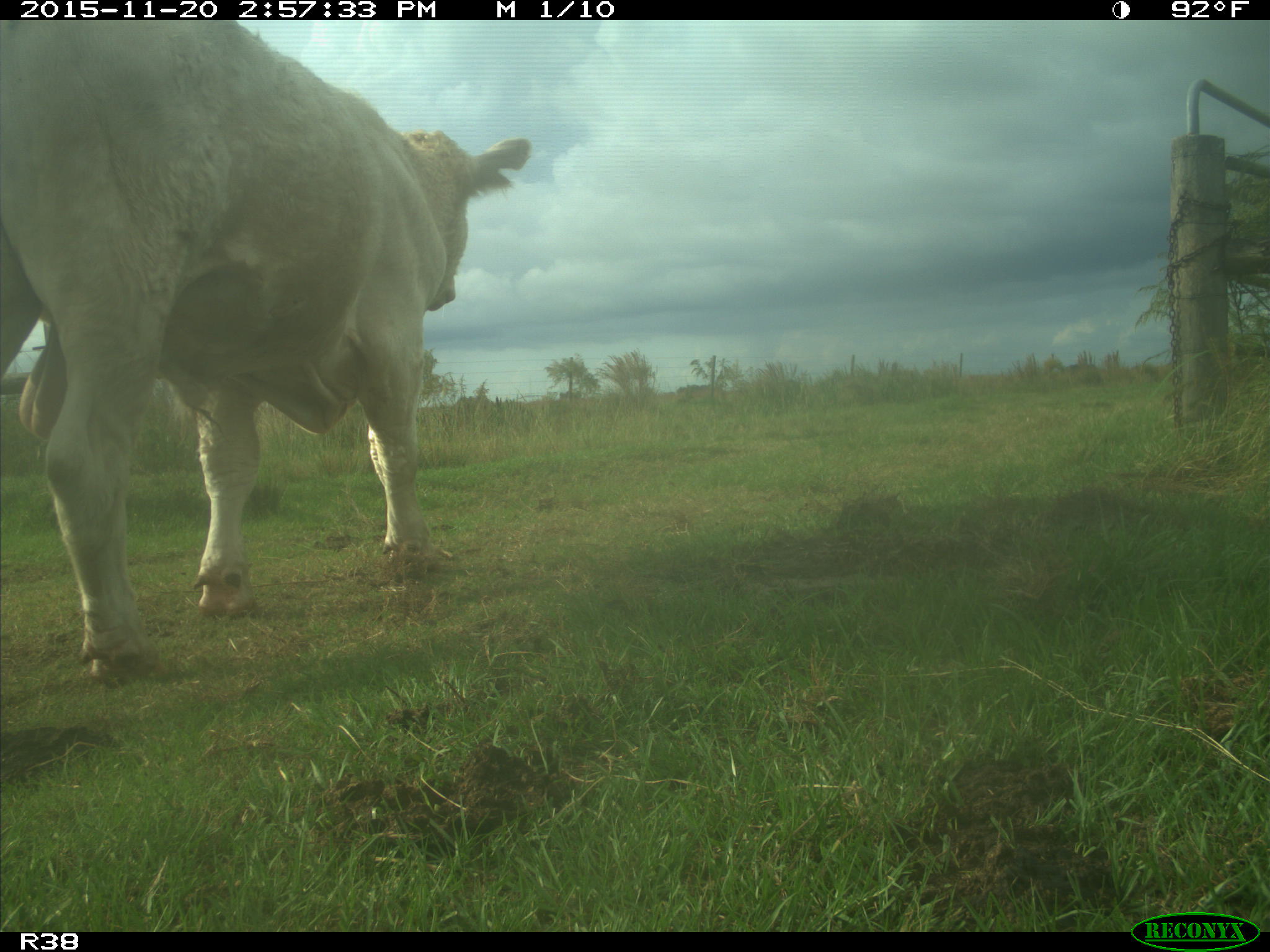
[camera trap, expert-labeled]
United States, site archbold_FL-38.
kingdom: Animalia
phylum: Chordata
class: Mammalia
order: Artiodactyla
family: Bovidae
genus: Bos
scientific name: Bos taurus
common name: domestic cow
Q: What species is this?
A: Bos taurus (domestic cow).